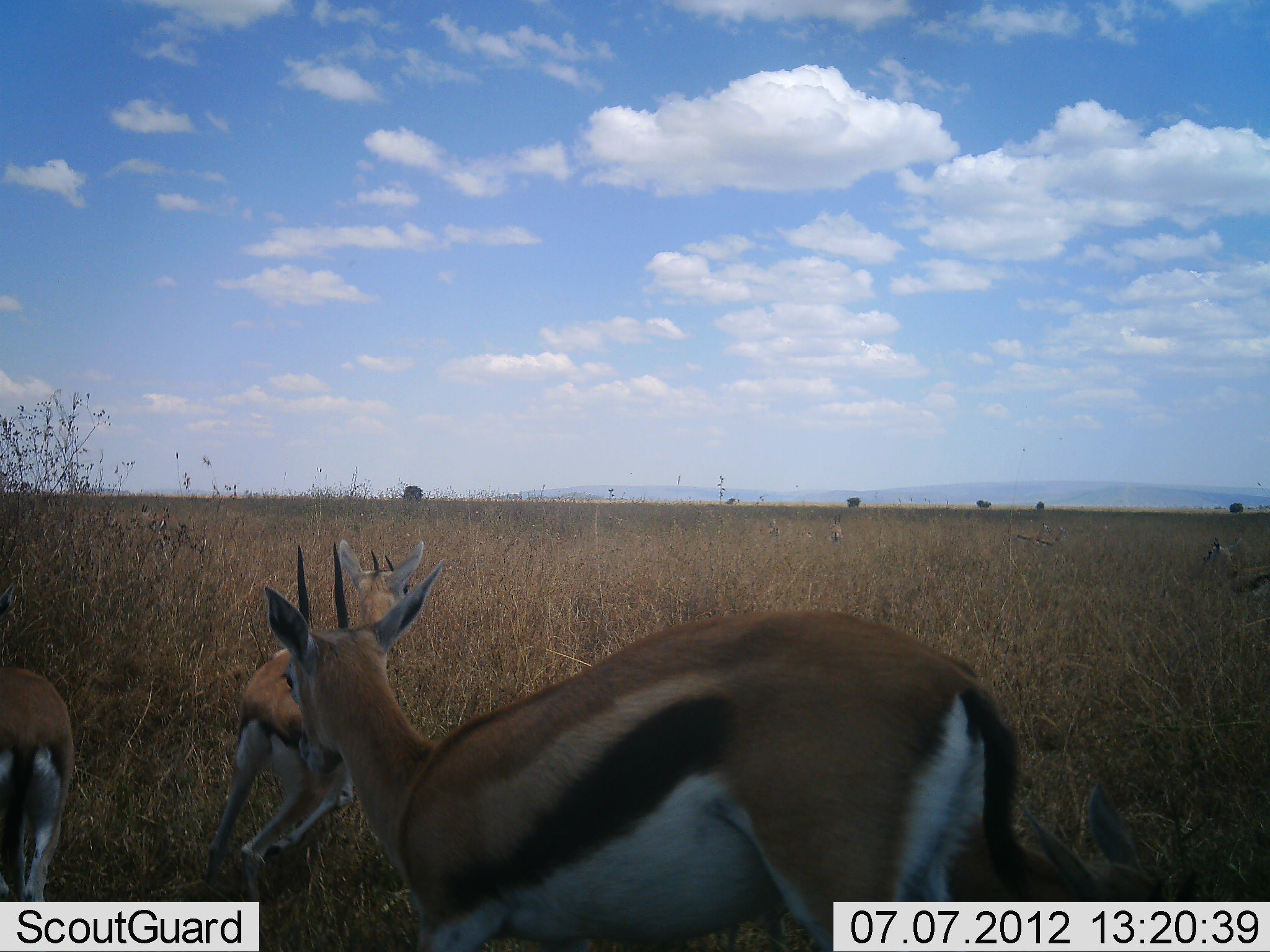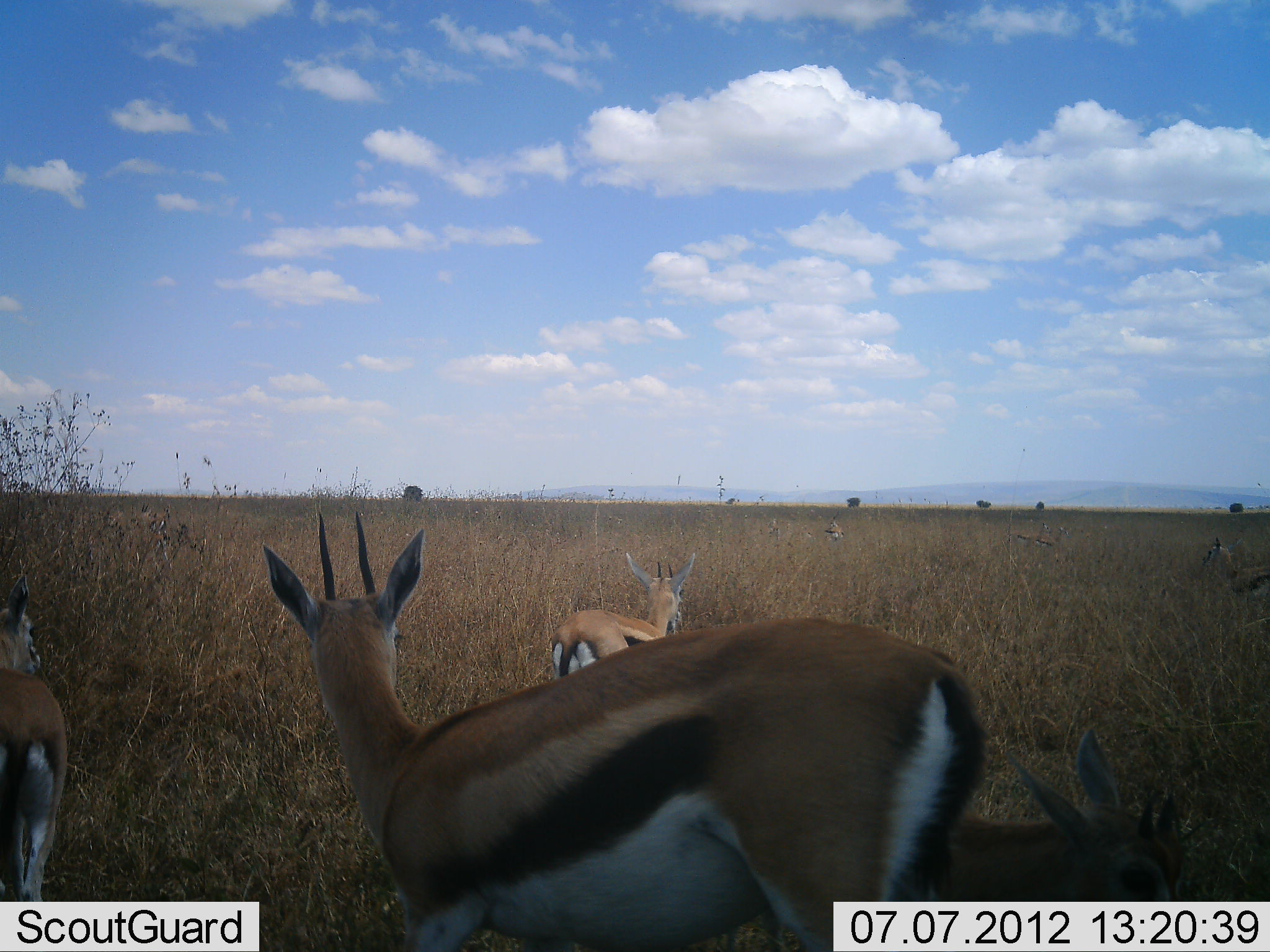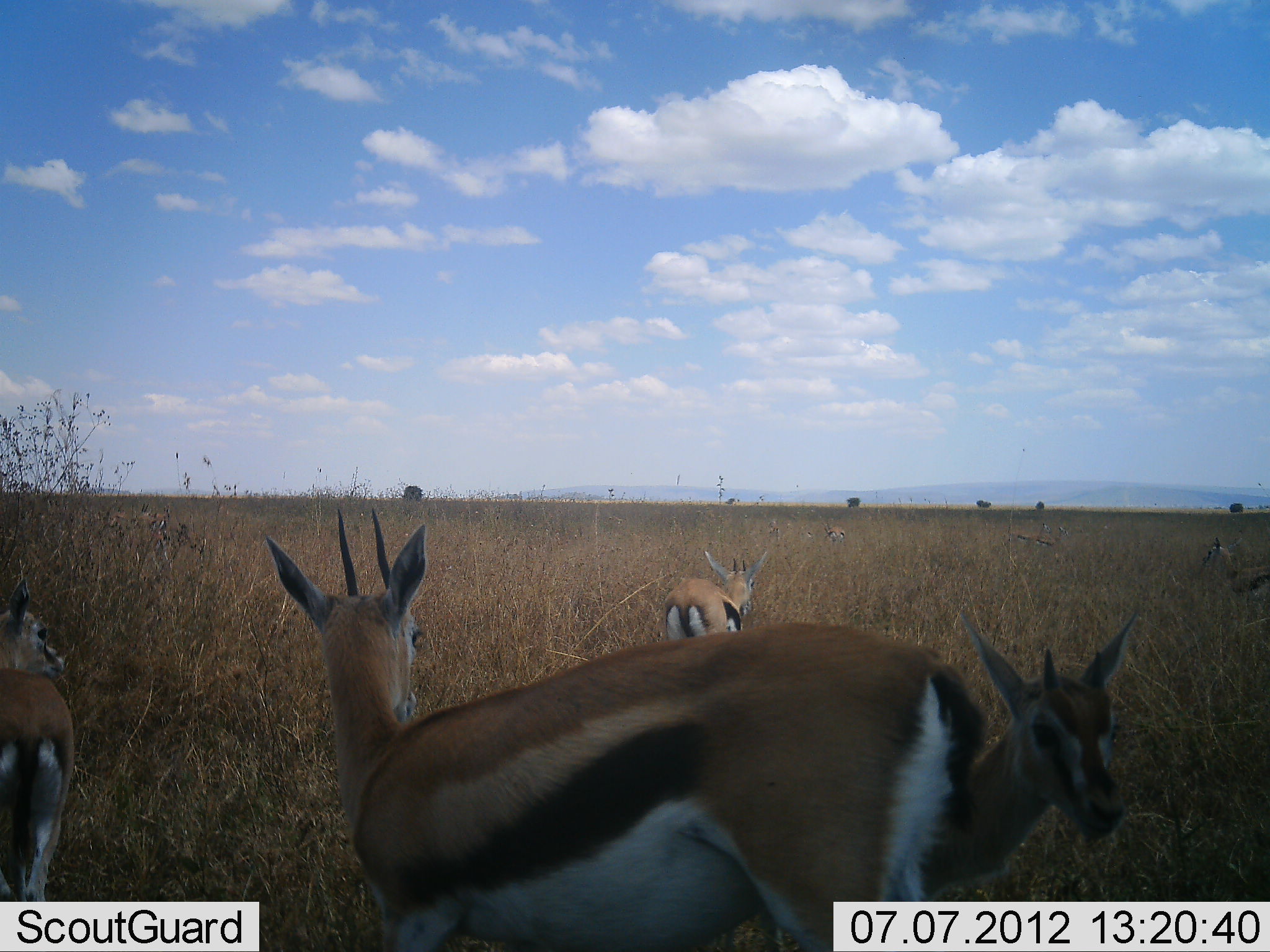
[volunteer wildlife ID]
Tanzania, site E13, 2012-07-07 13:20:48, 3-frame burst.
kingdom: Animalia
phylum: Chordata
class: Mammalia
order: Artiodactyla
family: Bovidae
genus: Eudorcas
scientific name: Eudorcas thomsonii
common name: thomson's gazelle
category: gazellethomsons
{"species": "gazellethomsons (thomson's gazelle) (Eudorcas thomsonii)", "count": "6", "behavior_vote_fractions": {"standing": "80%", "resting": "0%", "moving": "40%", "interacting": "0%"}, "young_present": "20%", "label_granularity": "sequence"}